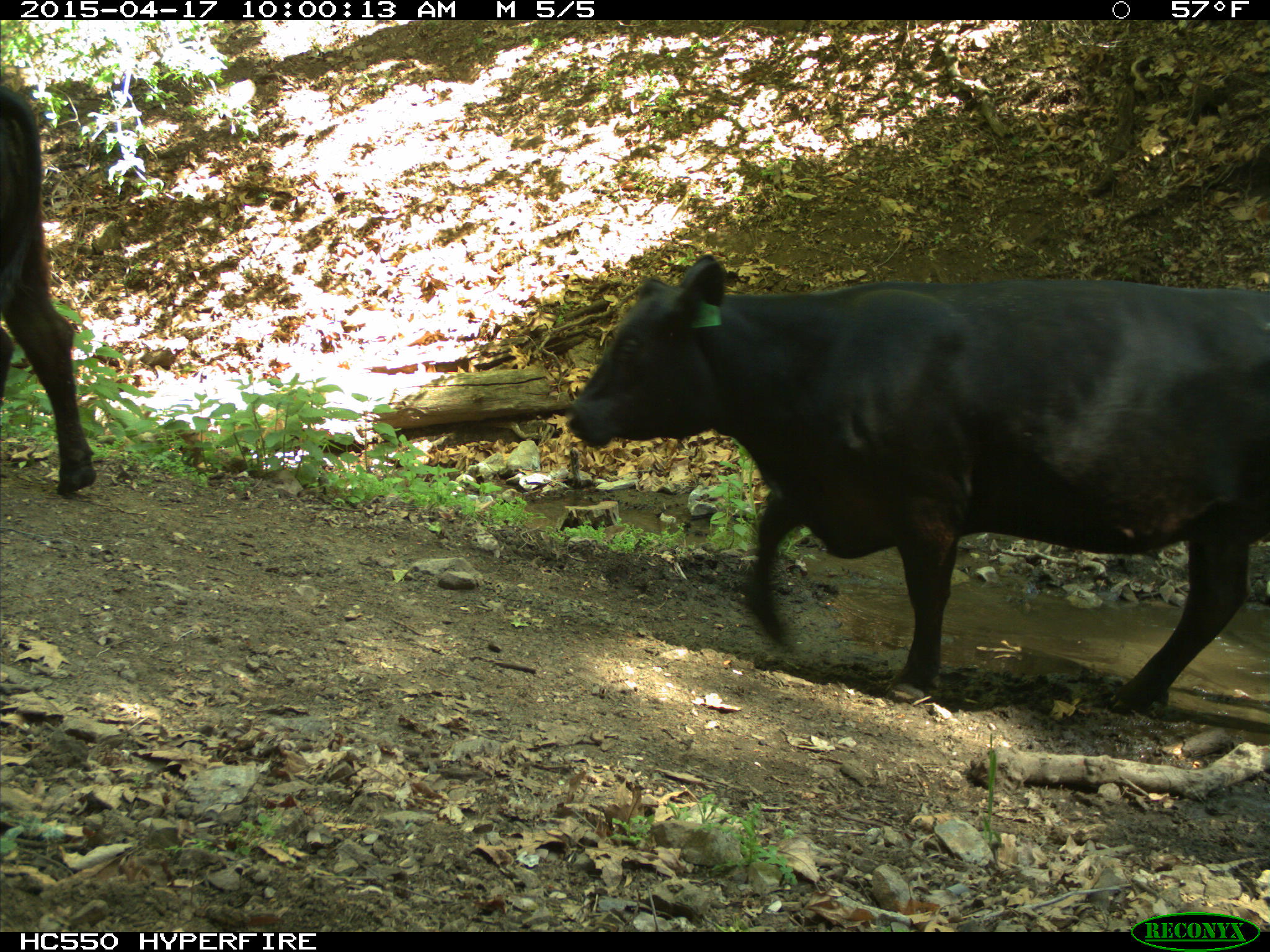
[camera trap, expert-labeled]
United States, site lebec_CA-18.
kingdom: Animalia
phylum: Chordata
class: Mammalia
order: Artiodactyla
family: Bovidae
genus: Bos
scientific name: Bos taurus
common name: domestic cow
Bos taurus (domestic cow).